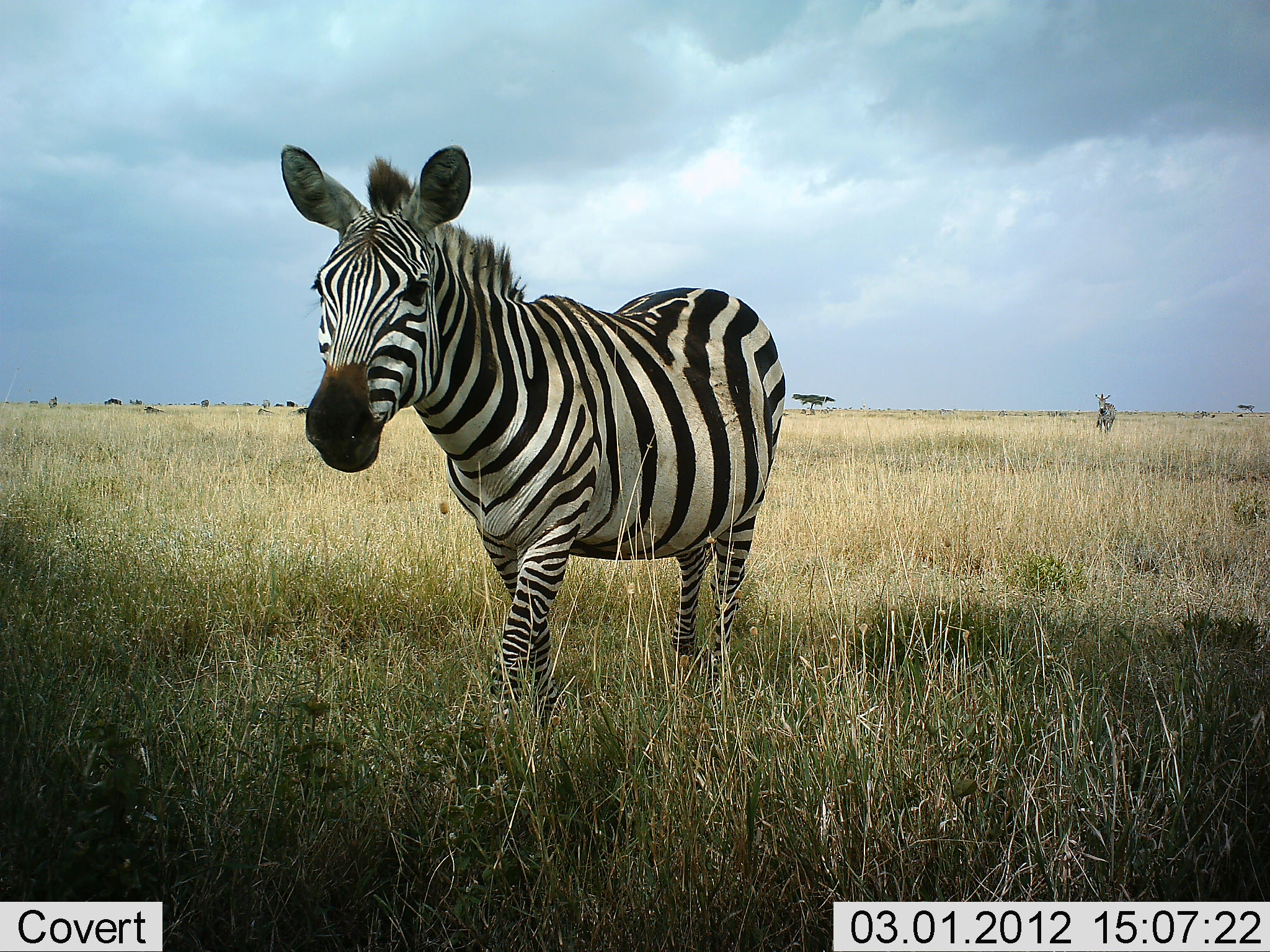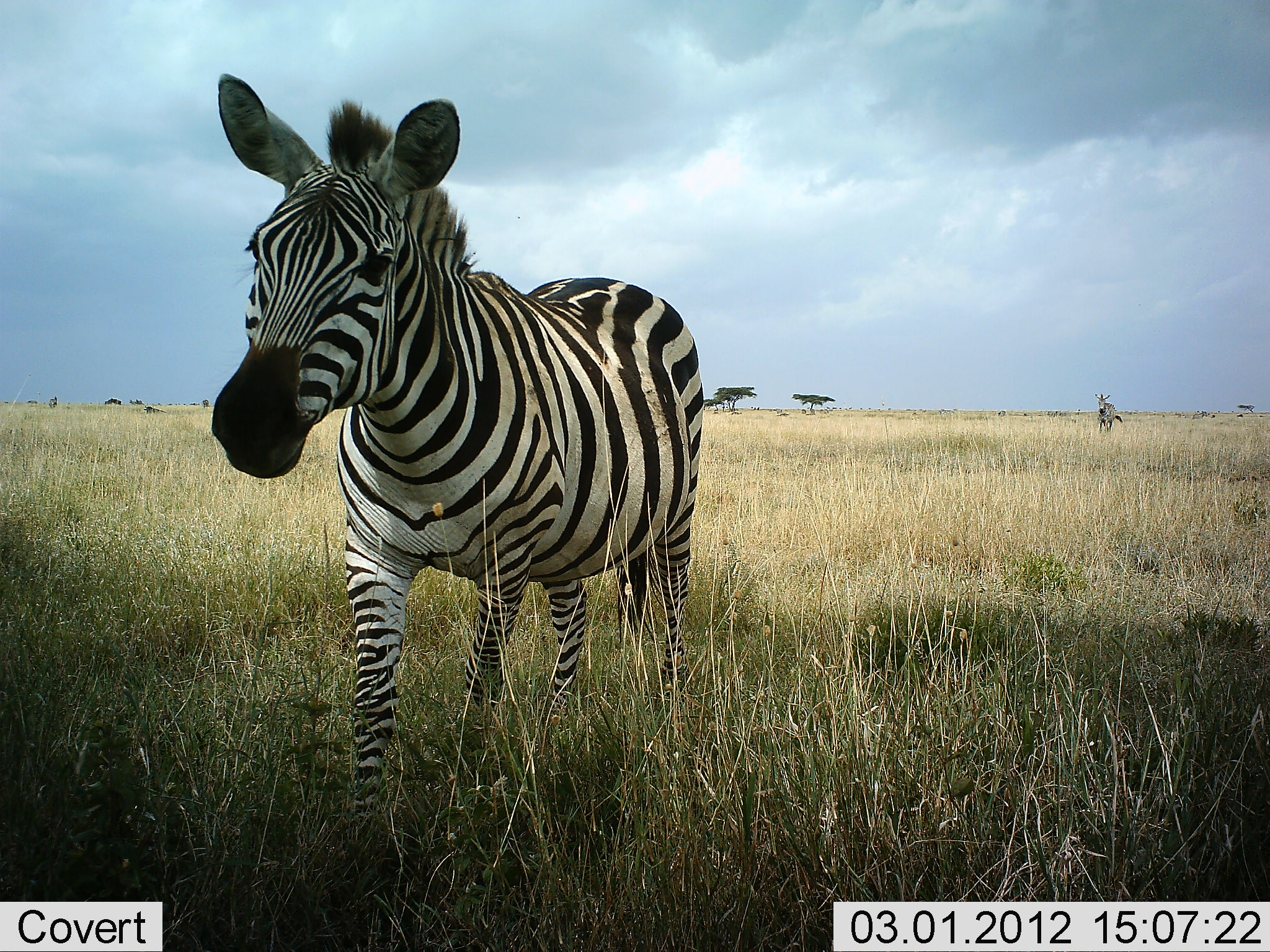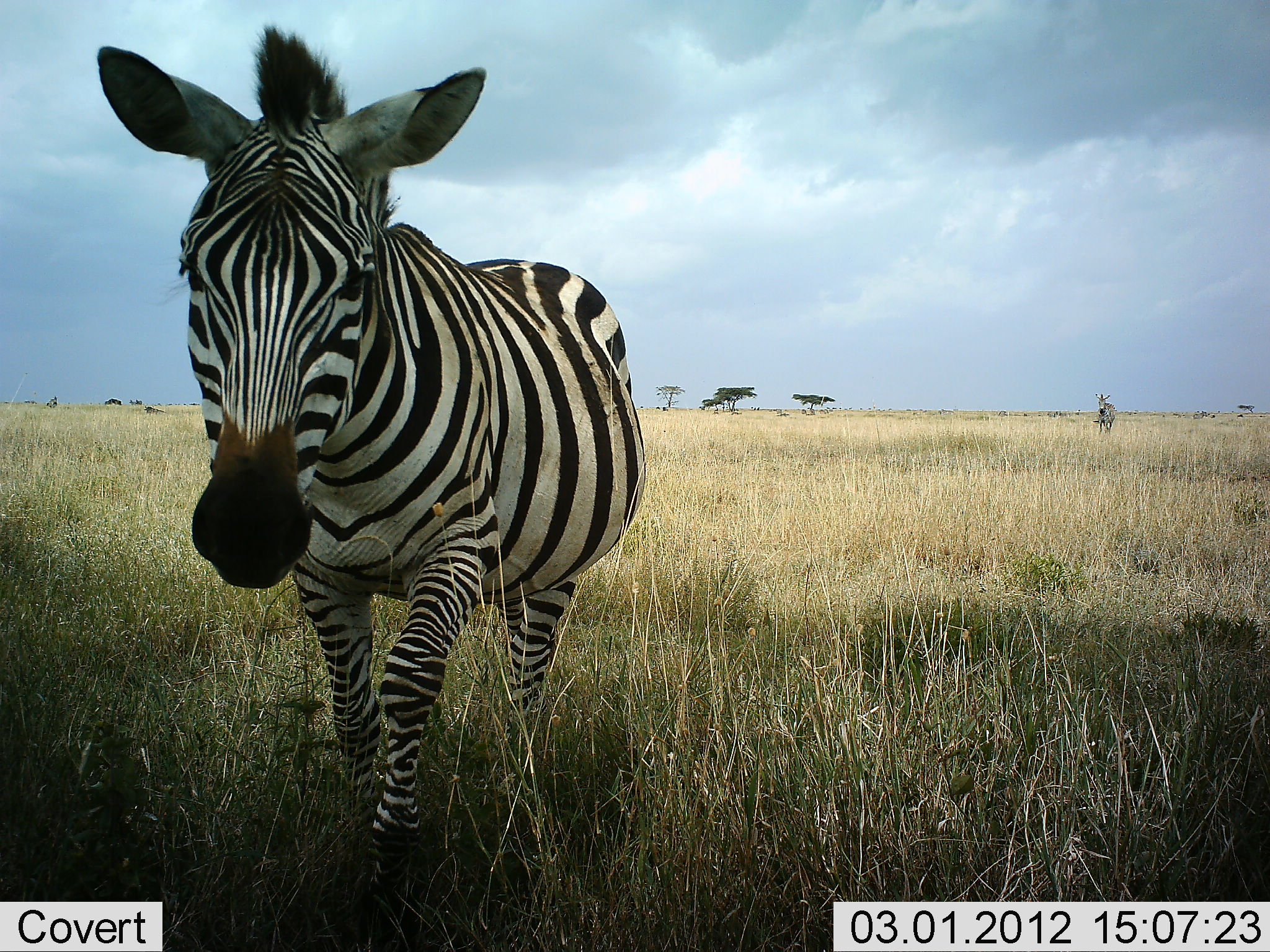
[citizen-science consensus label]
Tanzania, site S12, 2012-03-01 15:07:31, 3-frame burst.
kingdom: Animalia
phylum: Chordata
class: Mammalia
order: Perissodactyla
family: Equidae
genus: Equus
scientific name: Equus quagga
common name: plains zebra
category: zebra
Zebra (plains zebra) (Equus quagga), count 2. Behavior (volunteer vote fractions): standing 73%, resting 0%, moving 80%, interacting 0%. Young present (vote fraction): 0%. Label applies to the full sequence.